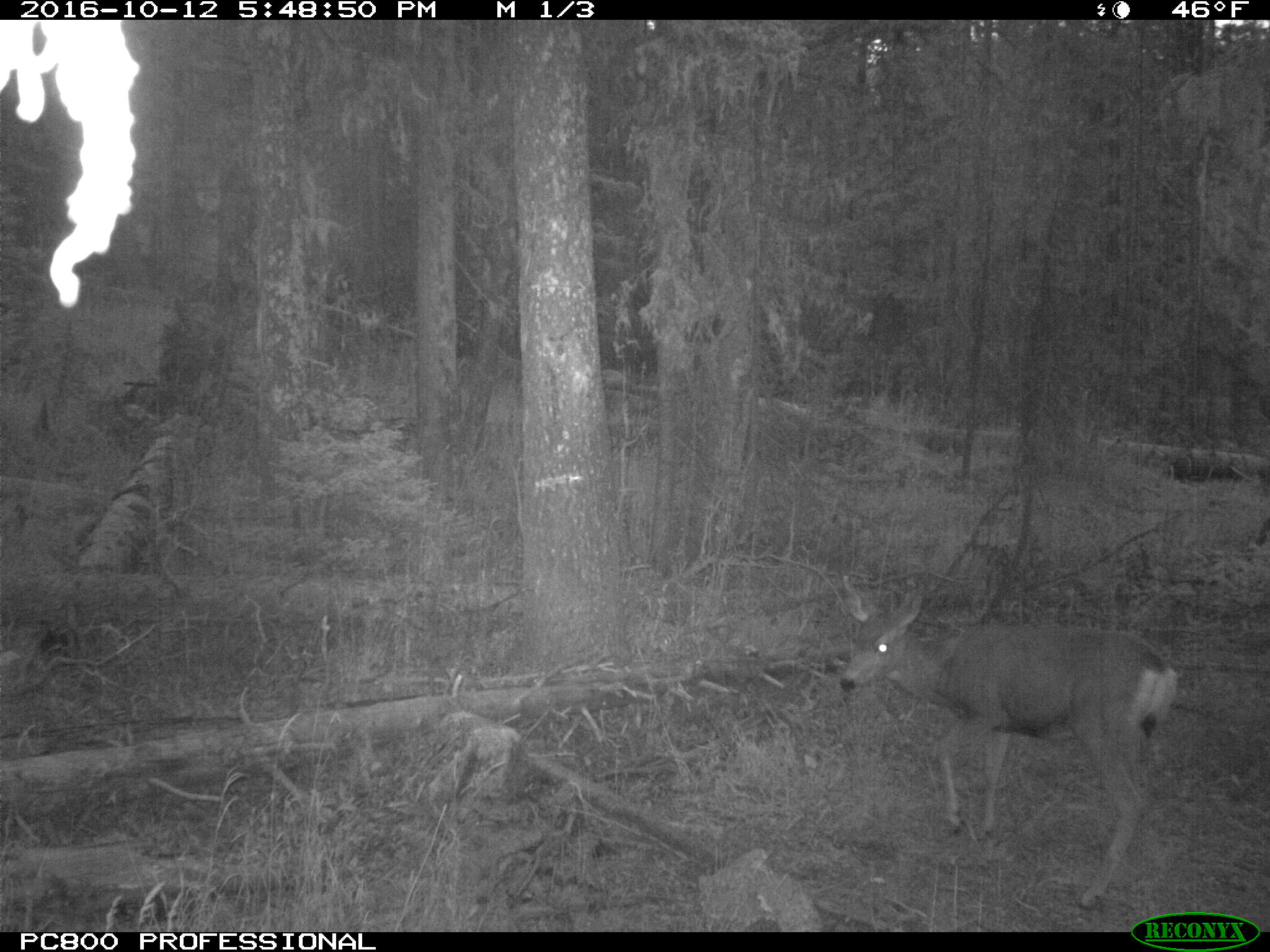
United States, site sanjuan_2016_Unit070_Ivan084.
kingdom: Animalia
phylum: Chordata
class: Mammalia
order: Artiodactyla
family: Cervidae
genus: Odocoileus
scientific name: Odocoileus hemionus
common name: mule deer